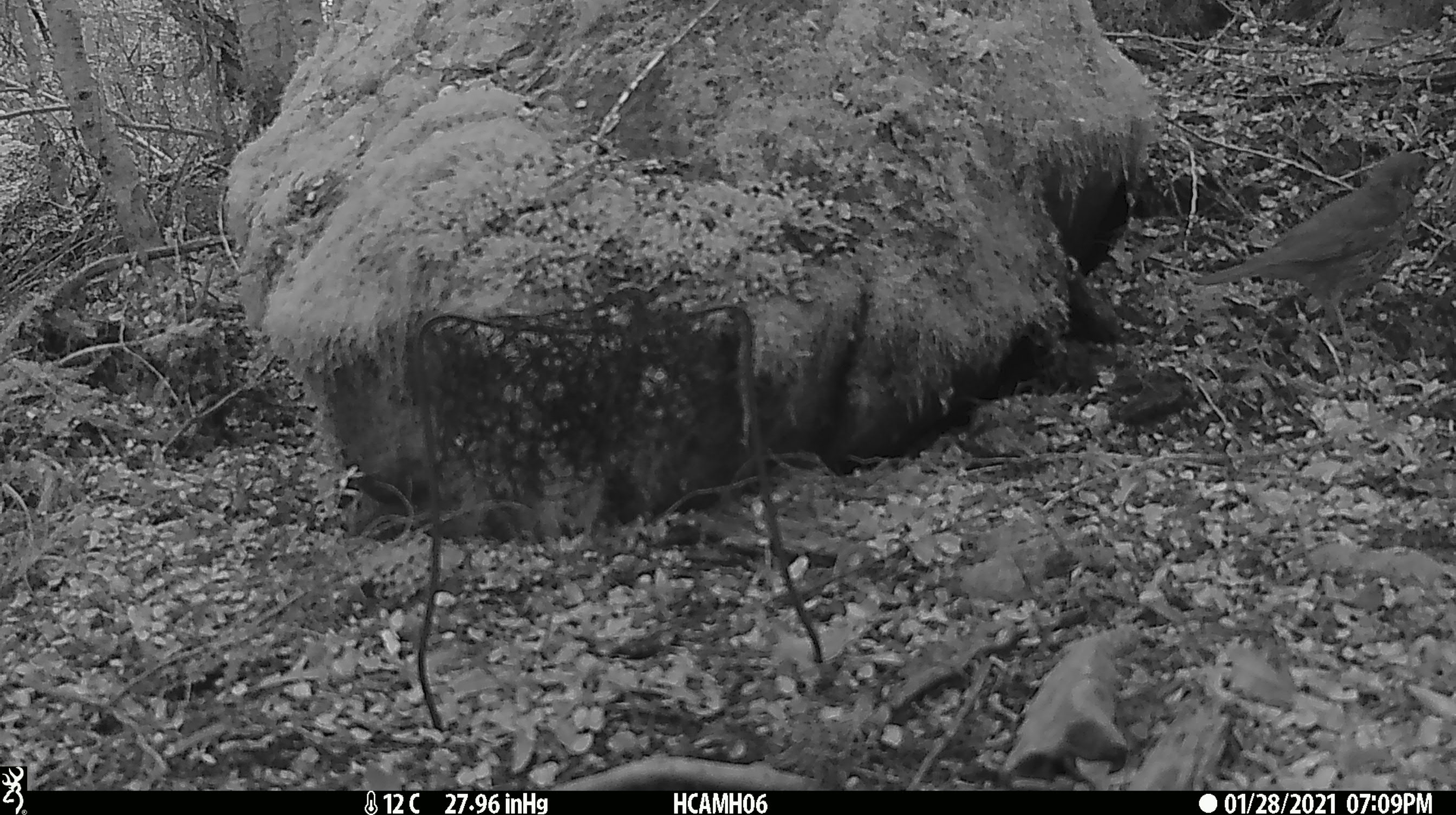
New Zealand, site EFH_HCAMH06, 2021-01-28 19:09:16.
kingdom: Animalia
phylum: Chordata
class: Aves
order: Passeriformes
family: Turdidae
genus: Turdus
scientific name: Turdus philomelos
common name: song thrush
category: thrush